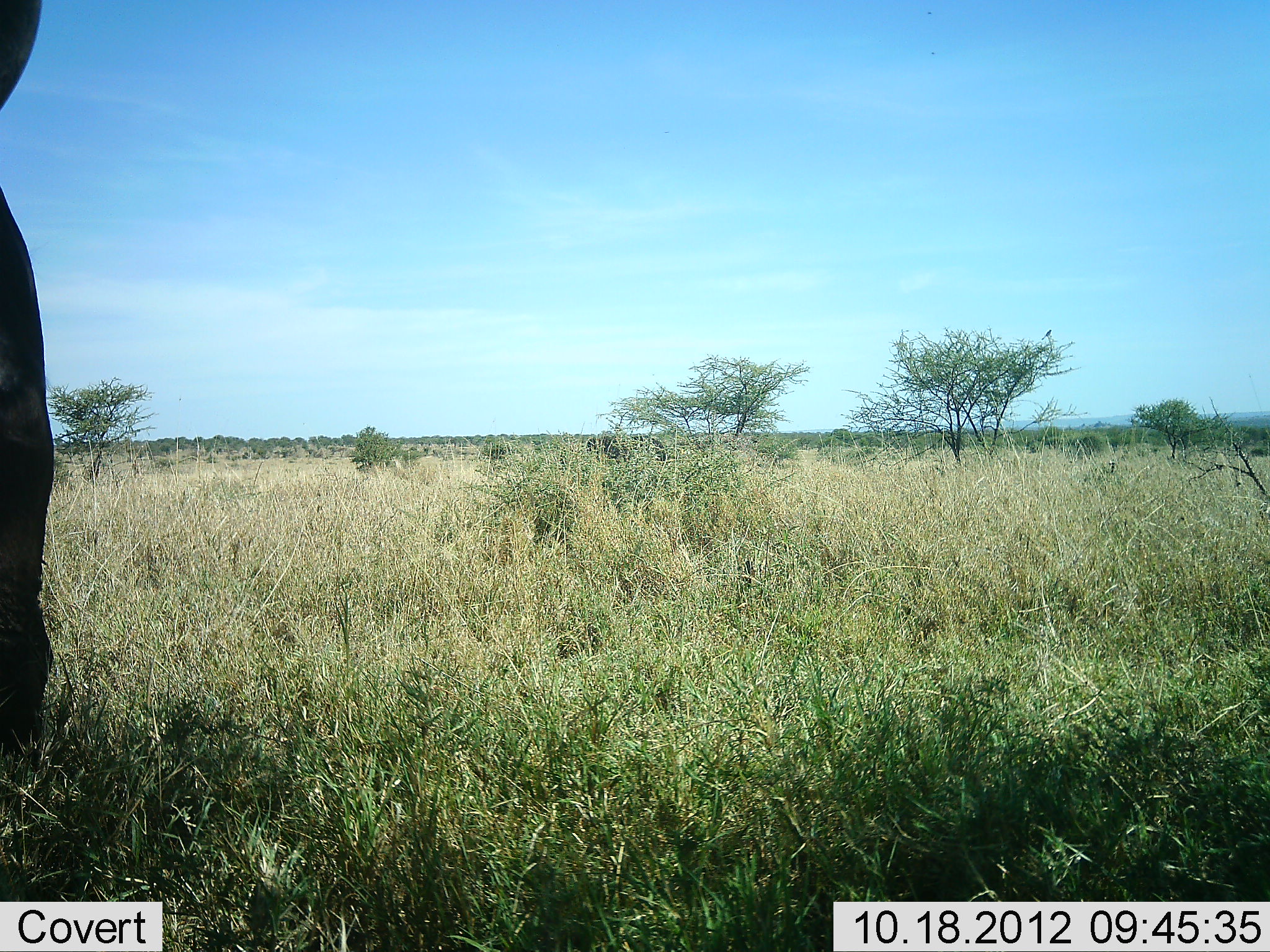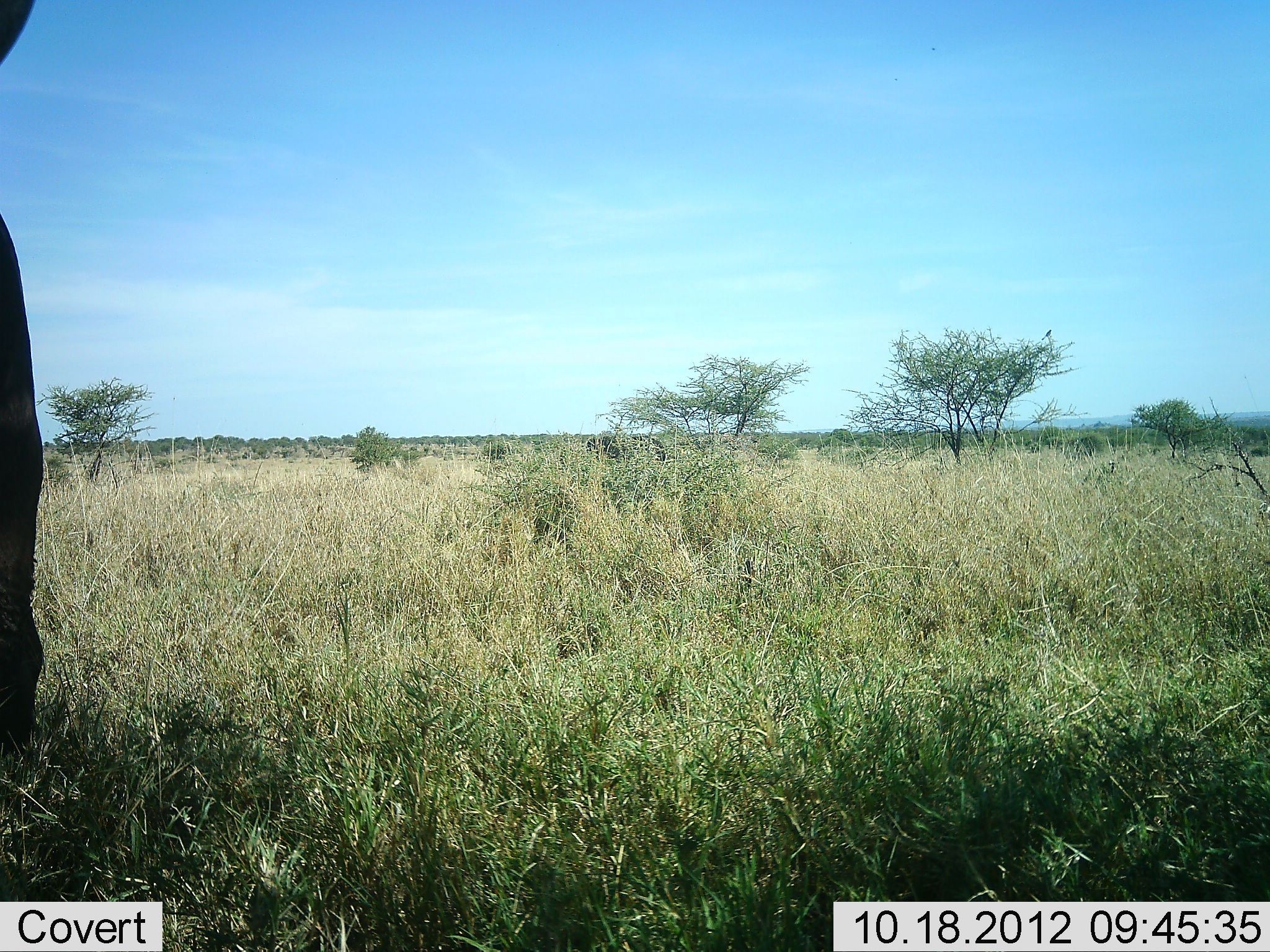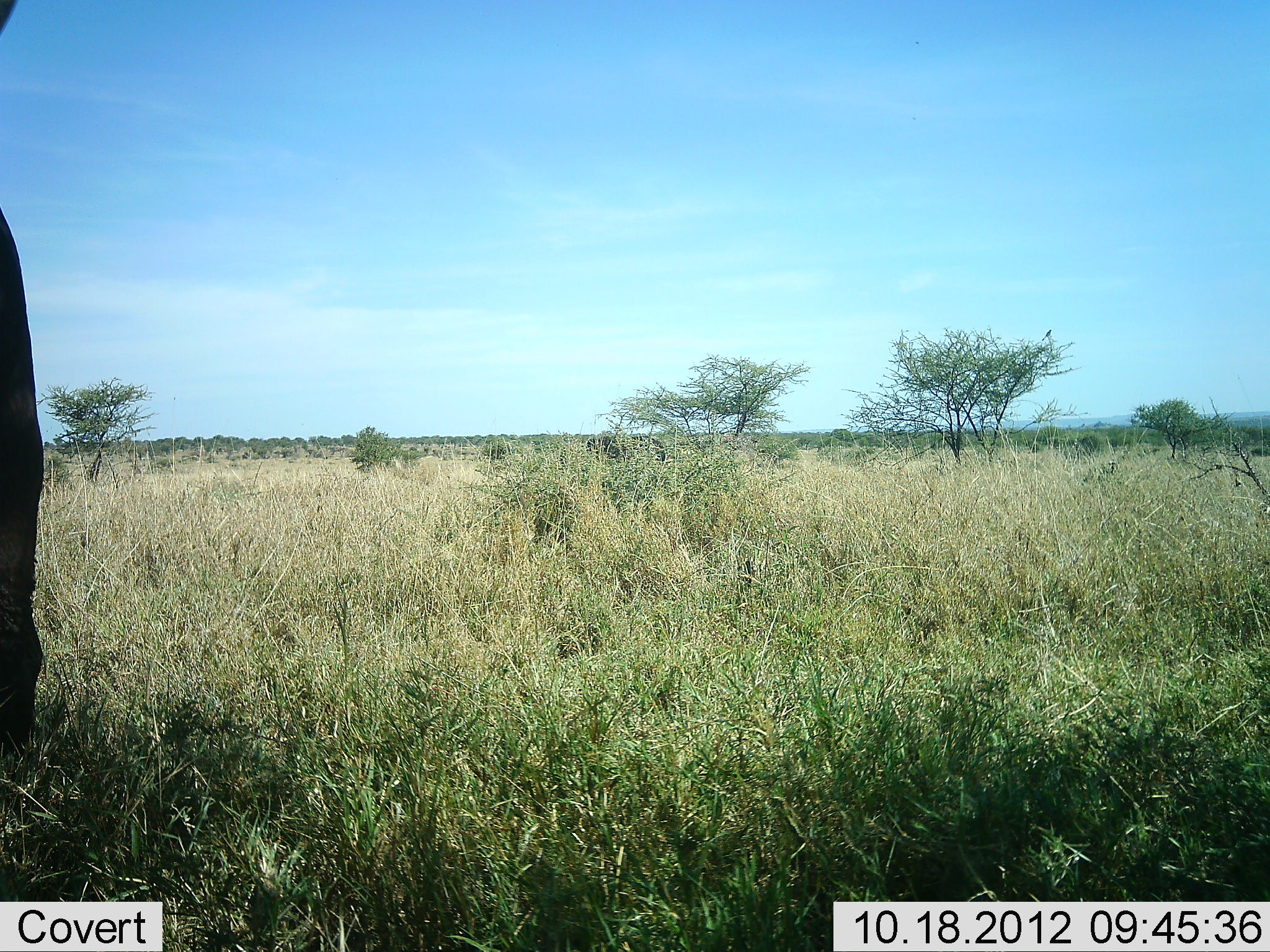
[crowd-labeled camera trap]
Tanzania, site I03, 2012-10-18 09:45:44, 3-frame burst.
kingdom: Animalia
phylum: Chordata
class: Mammalia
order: Proboscidea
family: Elephantidae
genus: Loxodonta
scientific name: Loxodonta africana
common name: african bush elephant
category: elephant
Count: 1.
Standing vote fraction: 82%.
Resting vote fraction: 0%.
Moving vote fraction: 18%.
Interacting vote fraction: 0%.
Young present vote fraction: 0%.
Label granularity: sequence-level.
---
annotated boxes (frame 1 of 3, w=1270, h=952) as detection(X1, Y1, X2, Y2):
animal: detection(1, 0, 55, 756)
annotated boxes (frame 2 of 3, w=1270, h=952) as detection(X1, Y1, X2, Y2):
animal: detection(1, 0, 46, 751); detection(586, 436, 668, 471); detection(482, 445, 516, 462)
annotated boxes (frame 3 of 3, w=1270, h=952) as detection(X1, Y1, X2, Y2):
animal: detection(1, 0, 43, 754)